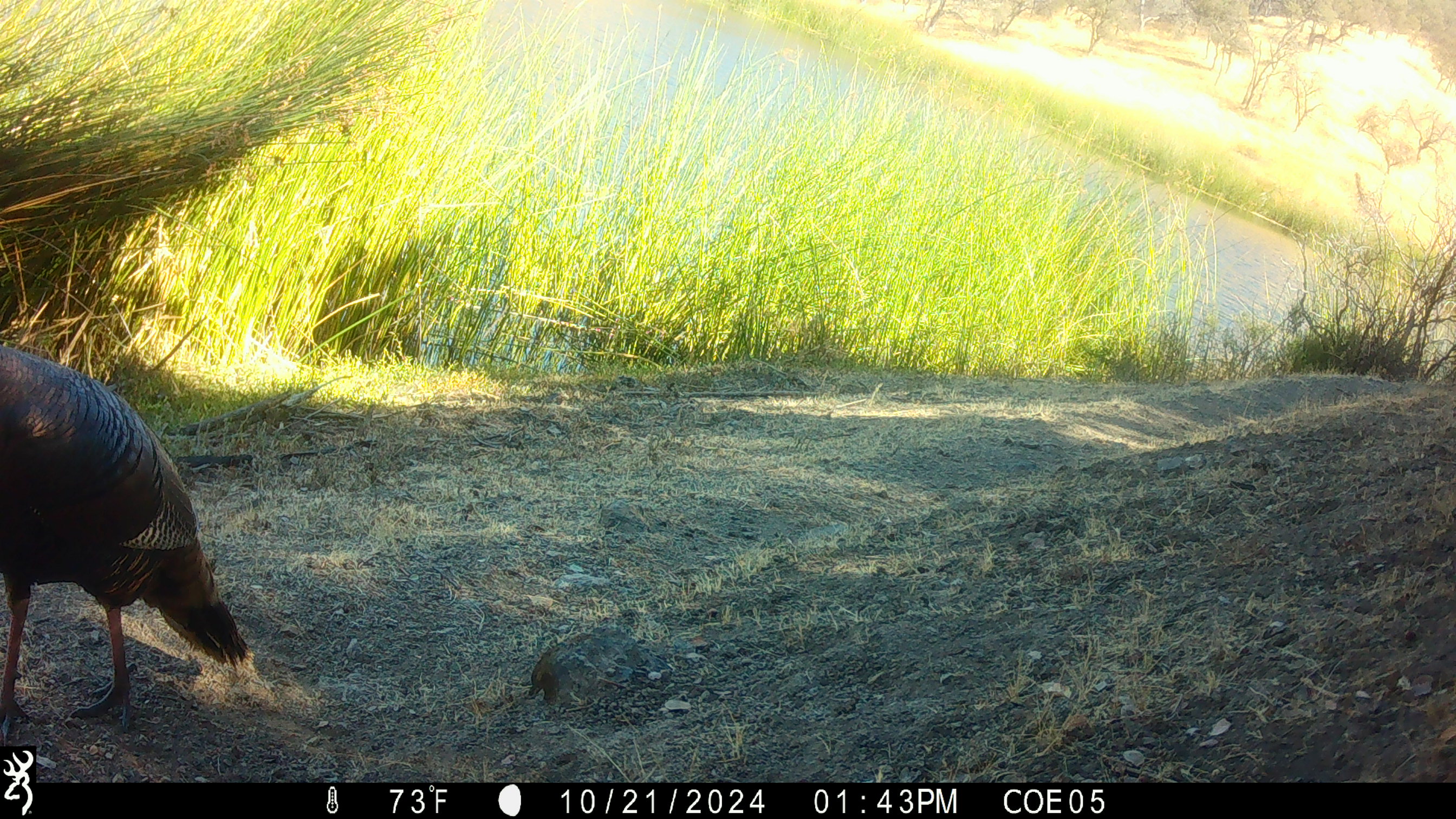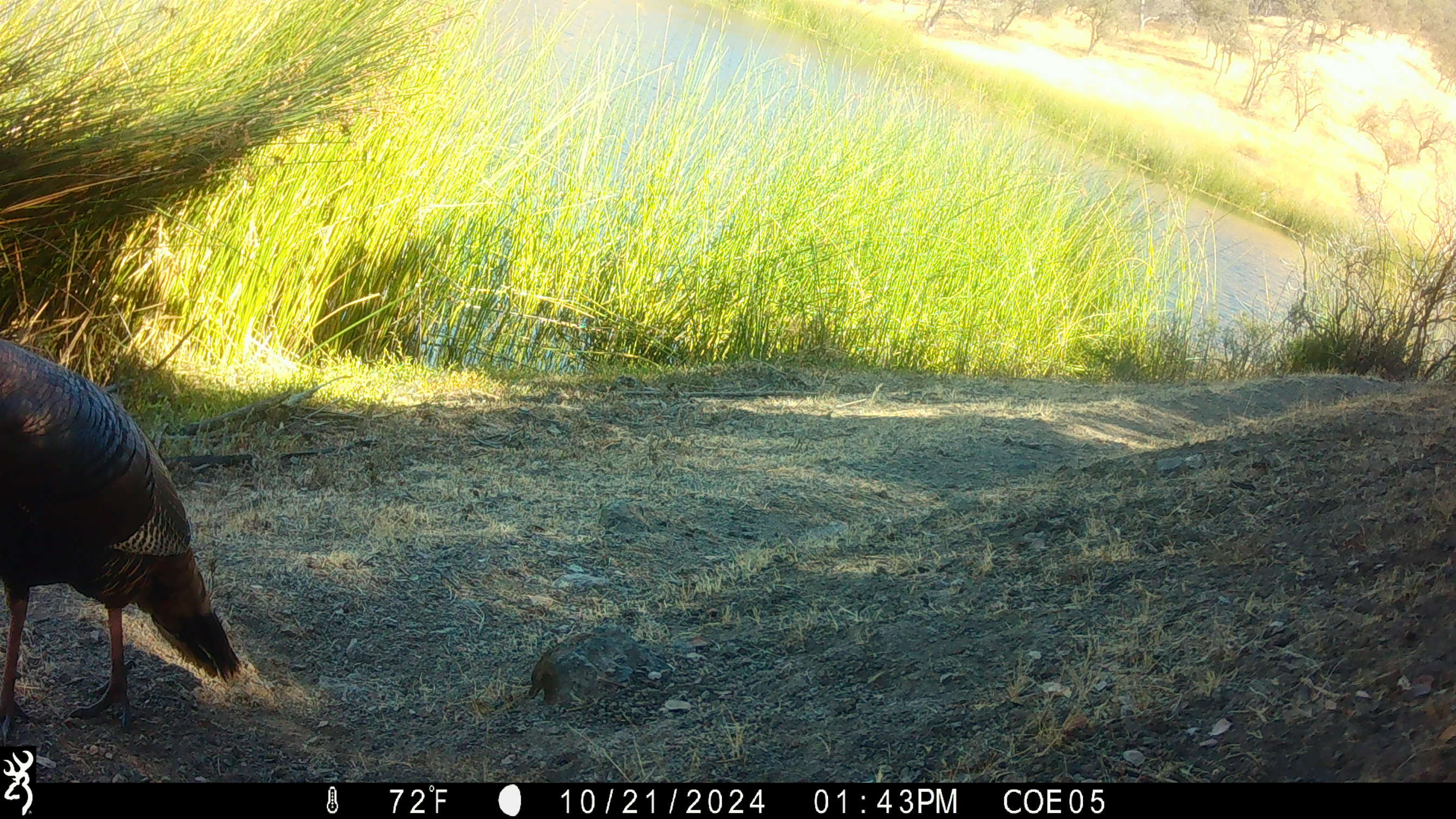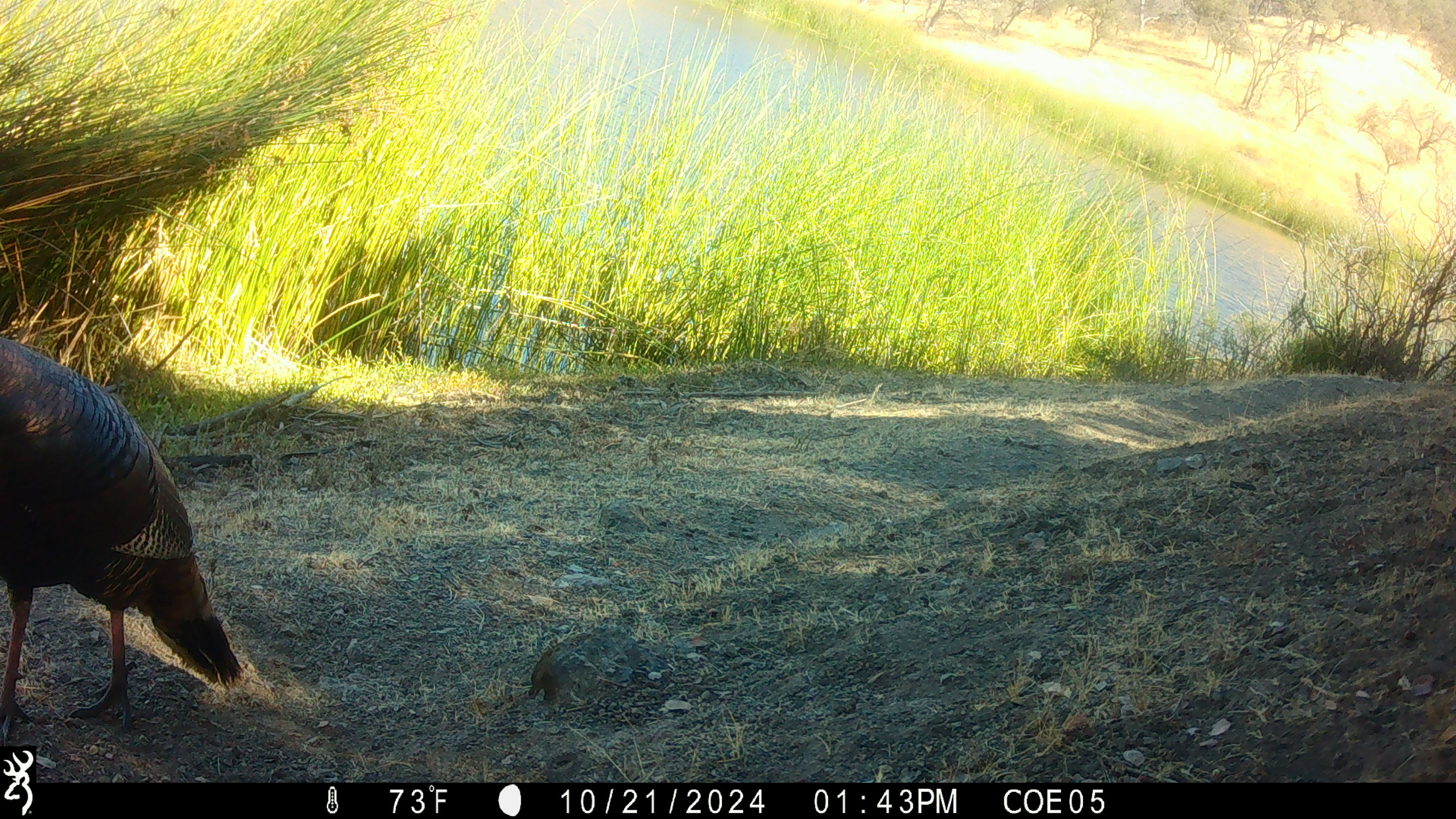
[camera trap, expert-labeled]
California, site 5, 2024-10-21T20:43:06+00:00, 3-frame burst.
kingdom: Animalia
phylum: Chordata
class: Aves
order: Galliformes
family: Phasianidae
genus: Meleagris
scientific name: Meleagris gallopavo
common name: turkey